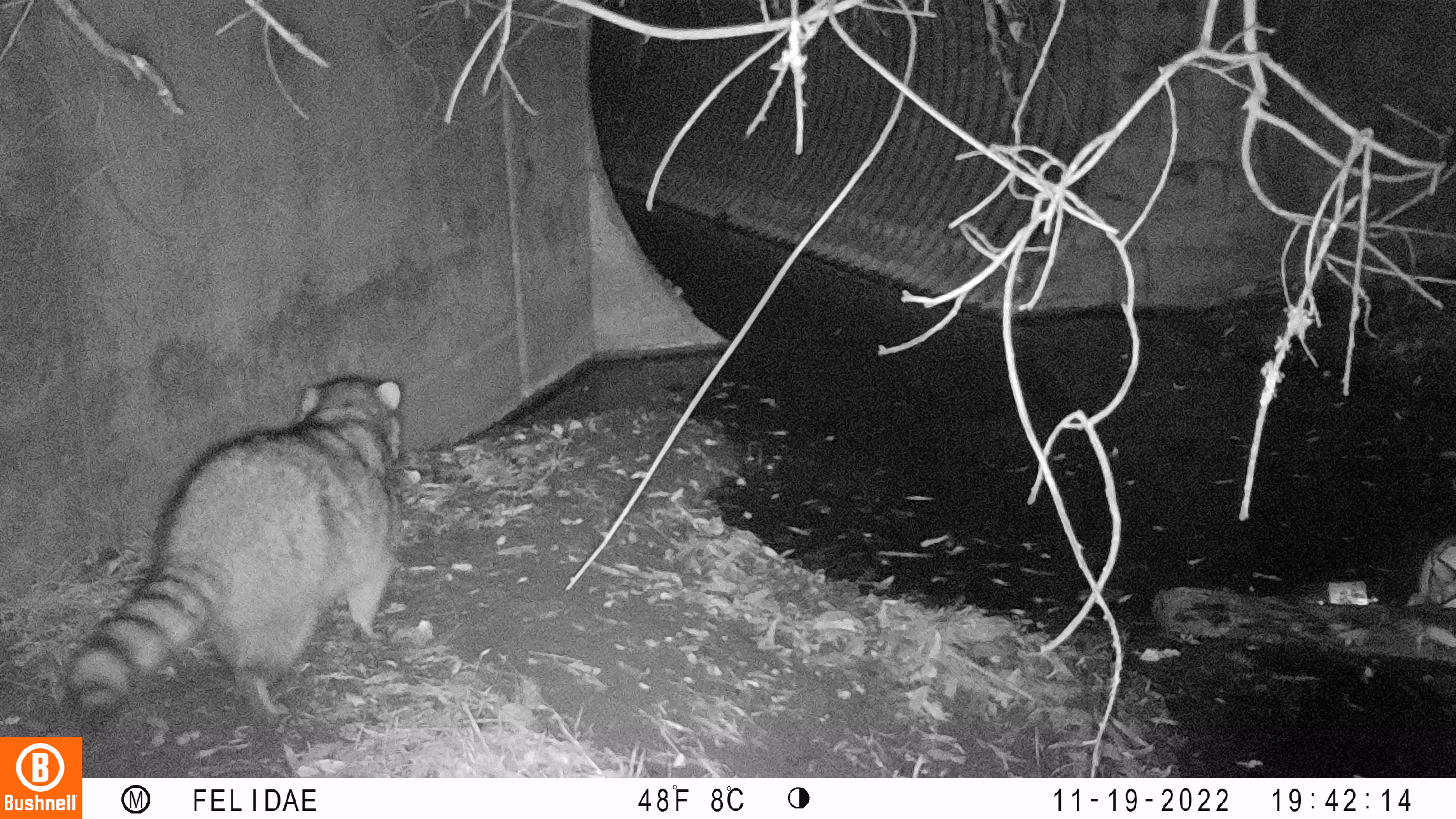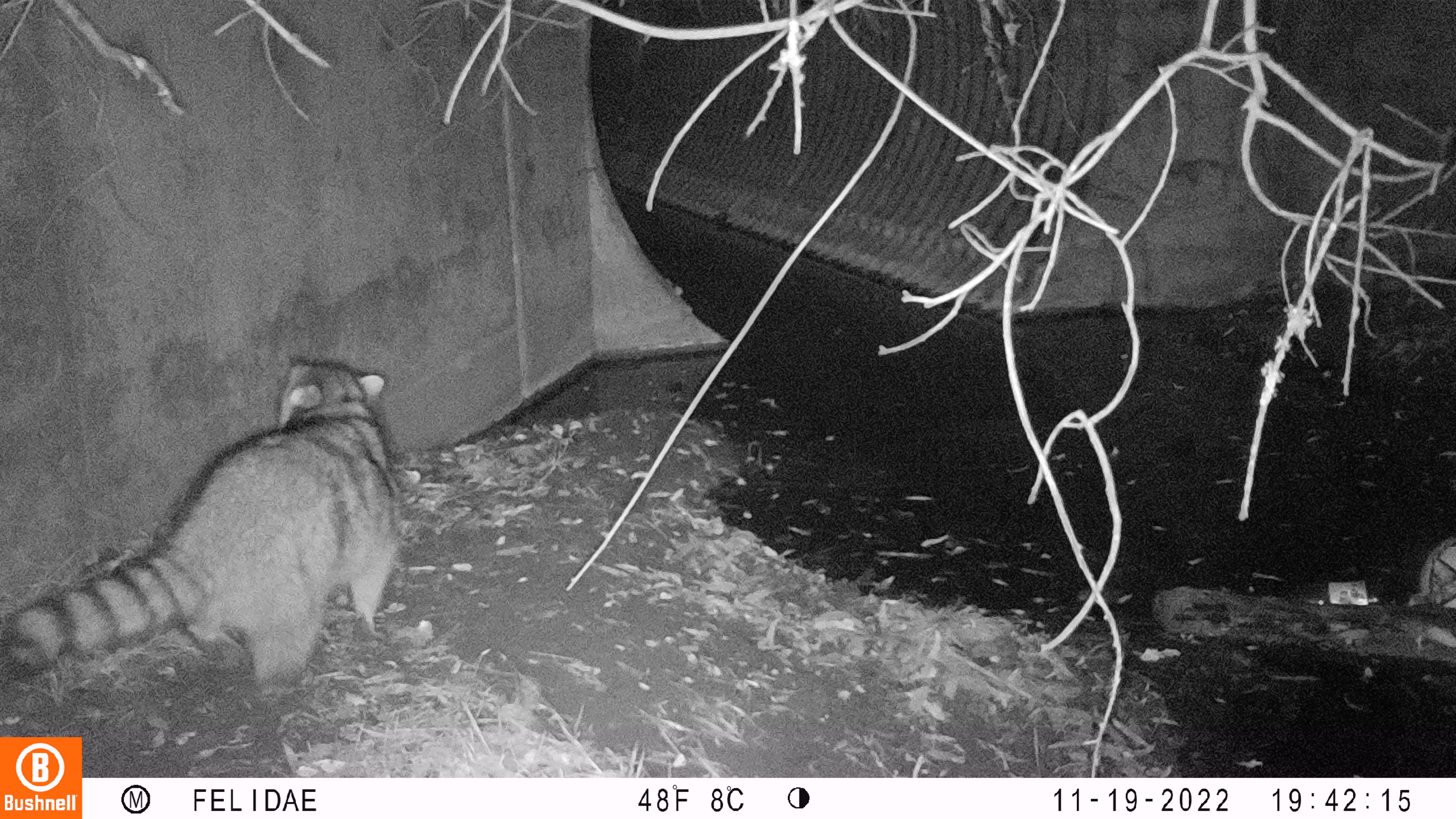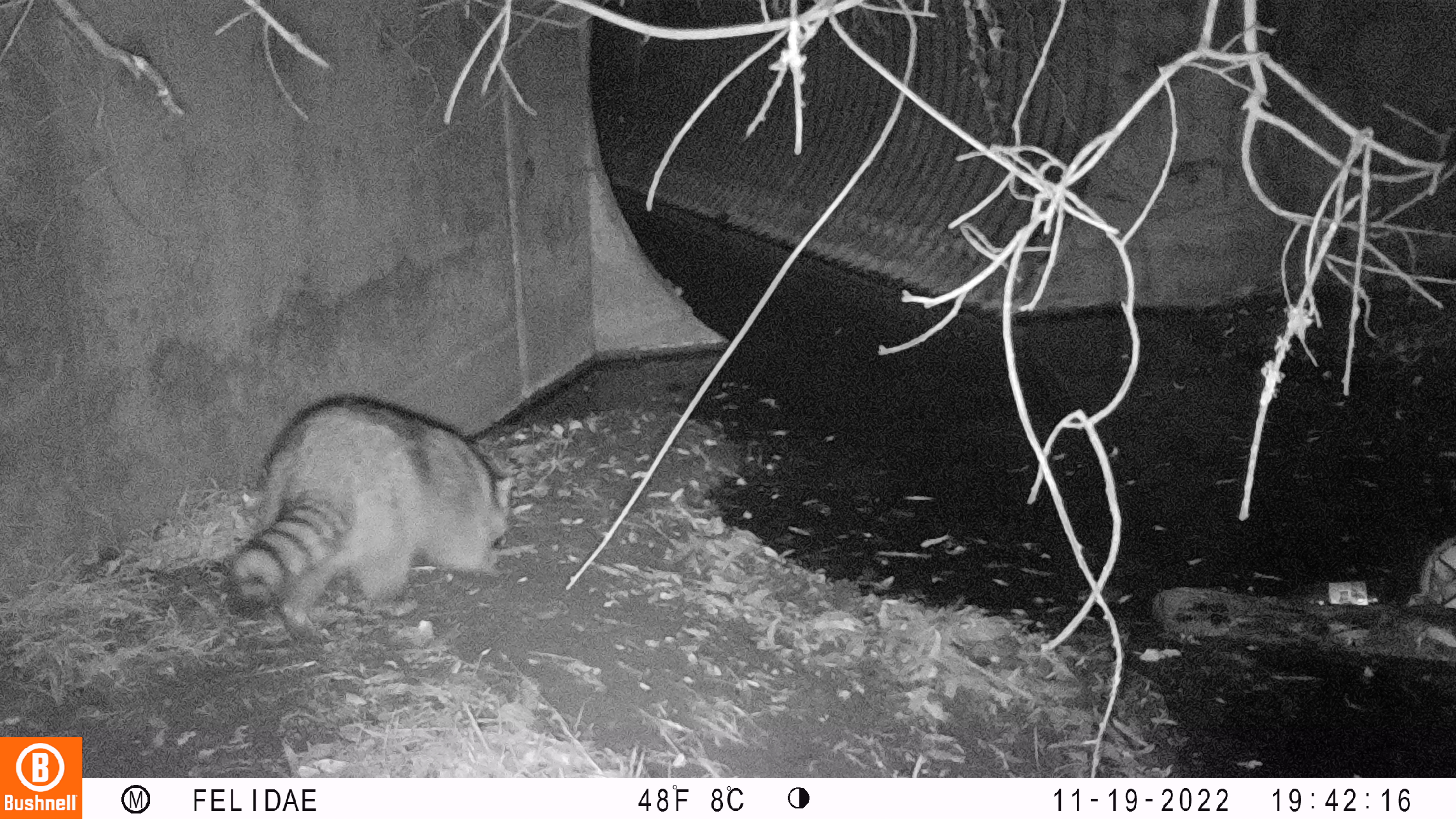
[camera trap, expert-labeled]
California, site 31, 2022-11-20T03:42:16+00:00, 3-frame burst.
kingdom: Animalia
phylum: Chordata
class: Mammalia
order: Carnivora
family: Procyonidae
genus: Procyon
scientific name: Procyon lotor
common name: raccoon